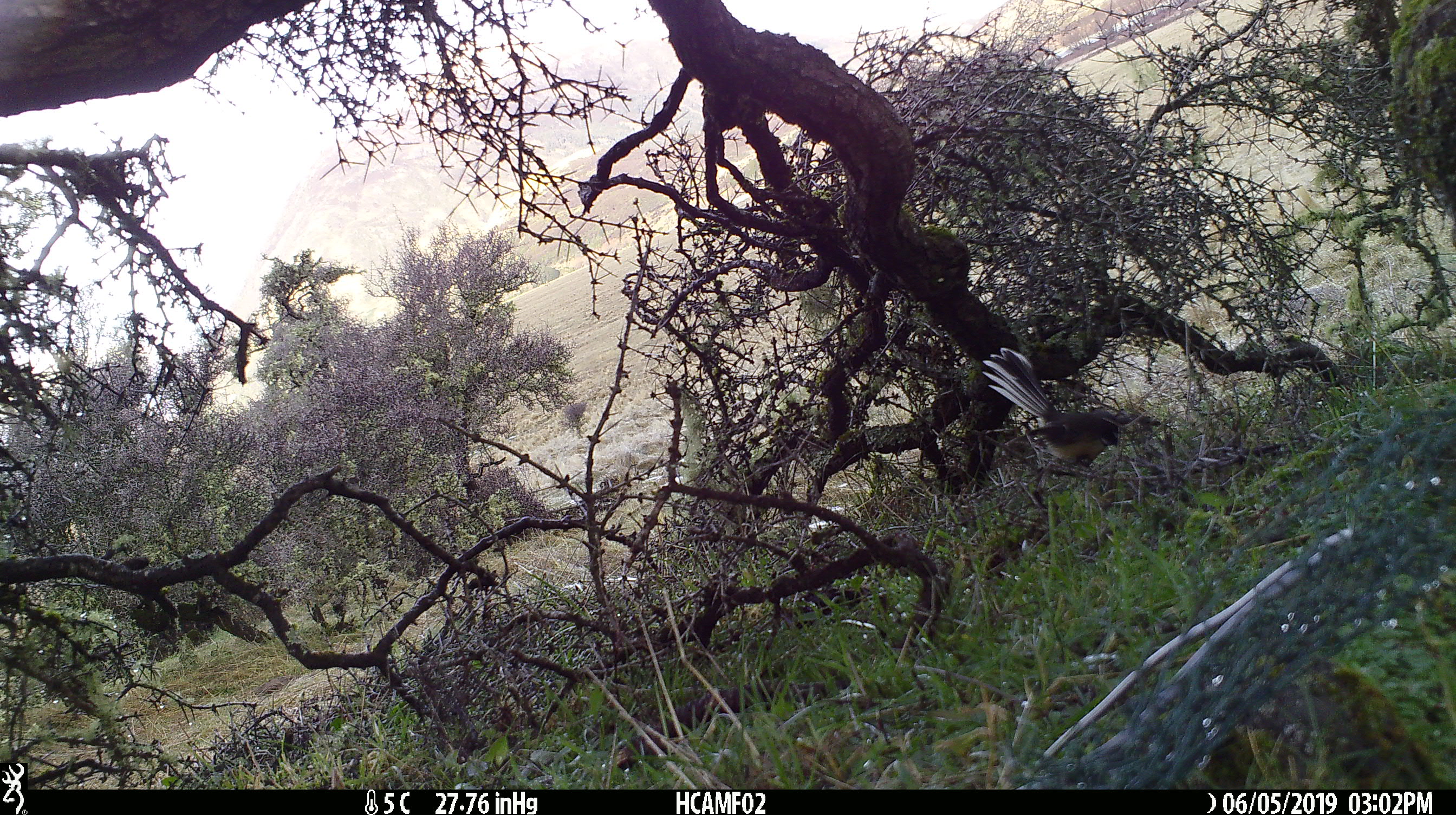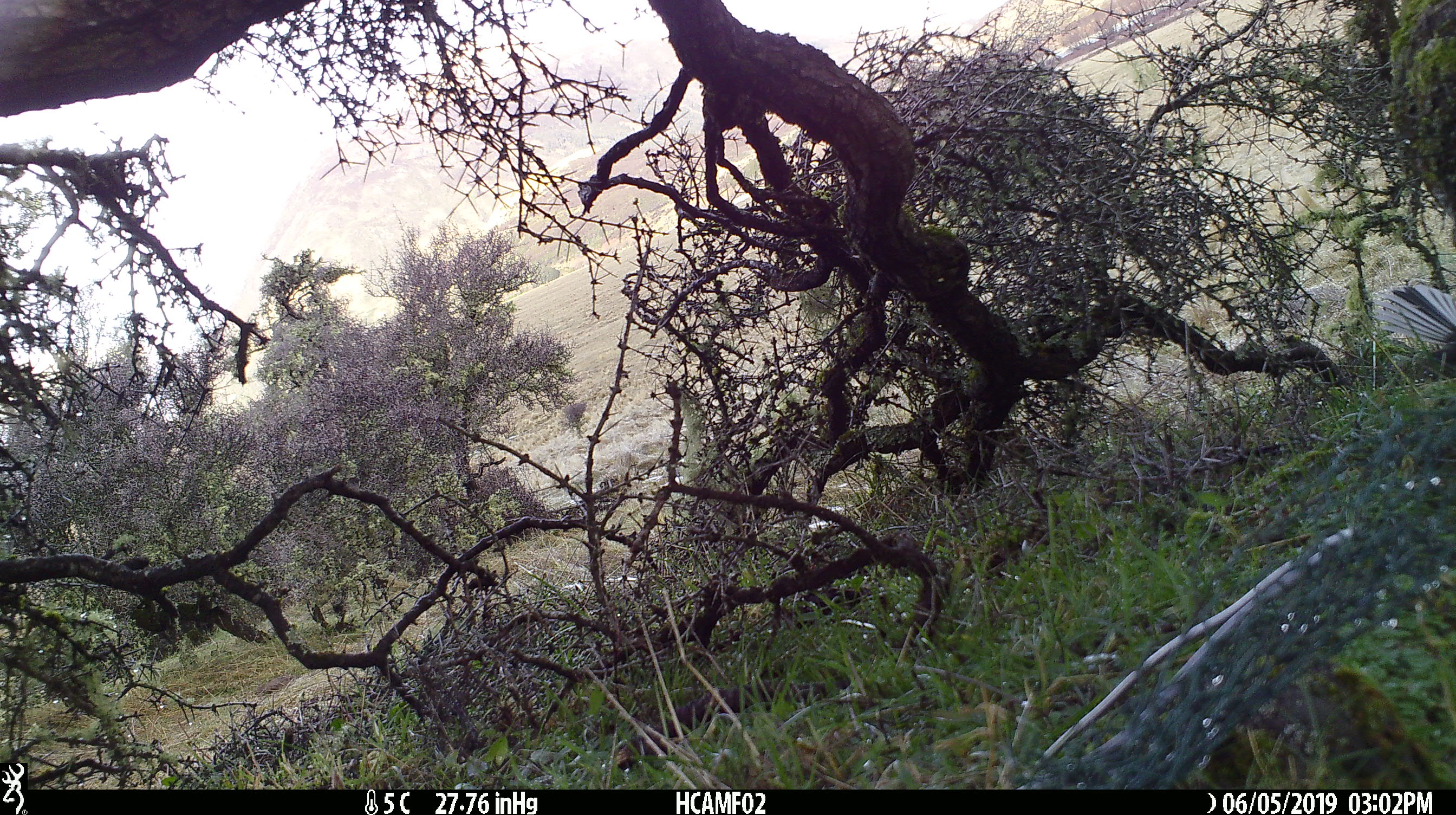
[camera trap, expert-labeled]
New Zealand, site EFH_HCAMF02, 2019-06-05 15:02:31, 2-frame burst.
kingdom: Animalia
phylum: Chordata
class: Aves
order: Passeriformes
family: Rhipiduridae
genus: Rhipidura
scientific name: Rhipidura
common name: fantails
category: fantail